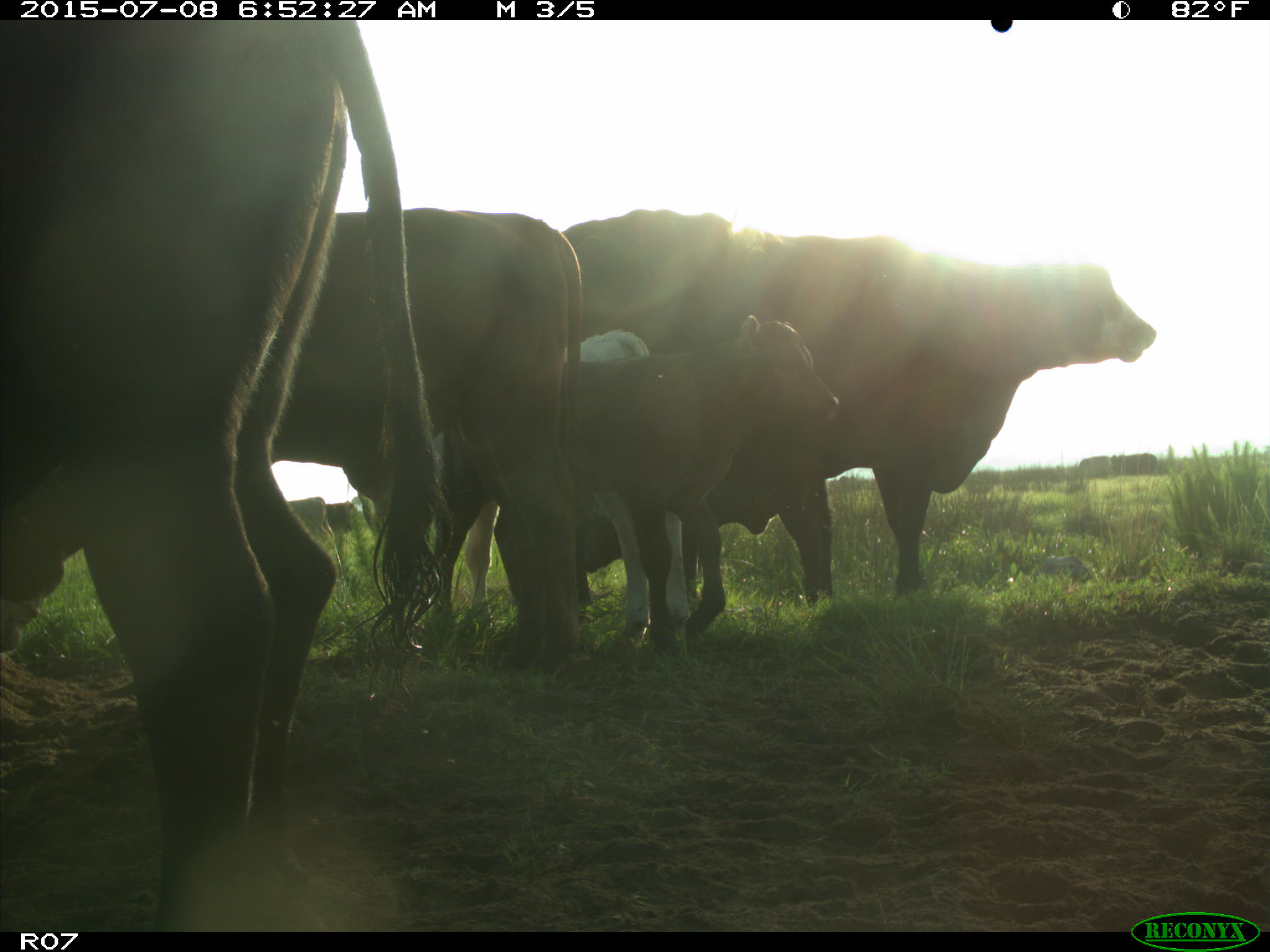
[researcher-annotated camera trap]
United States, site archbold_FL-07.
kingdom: Animalia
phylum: Chordata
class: Mammalia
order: Artiodactyla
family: Bovidae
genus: Bos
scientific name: Bos taurus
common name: domestic cow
Bos taurus (domestic cow).